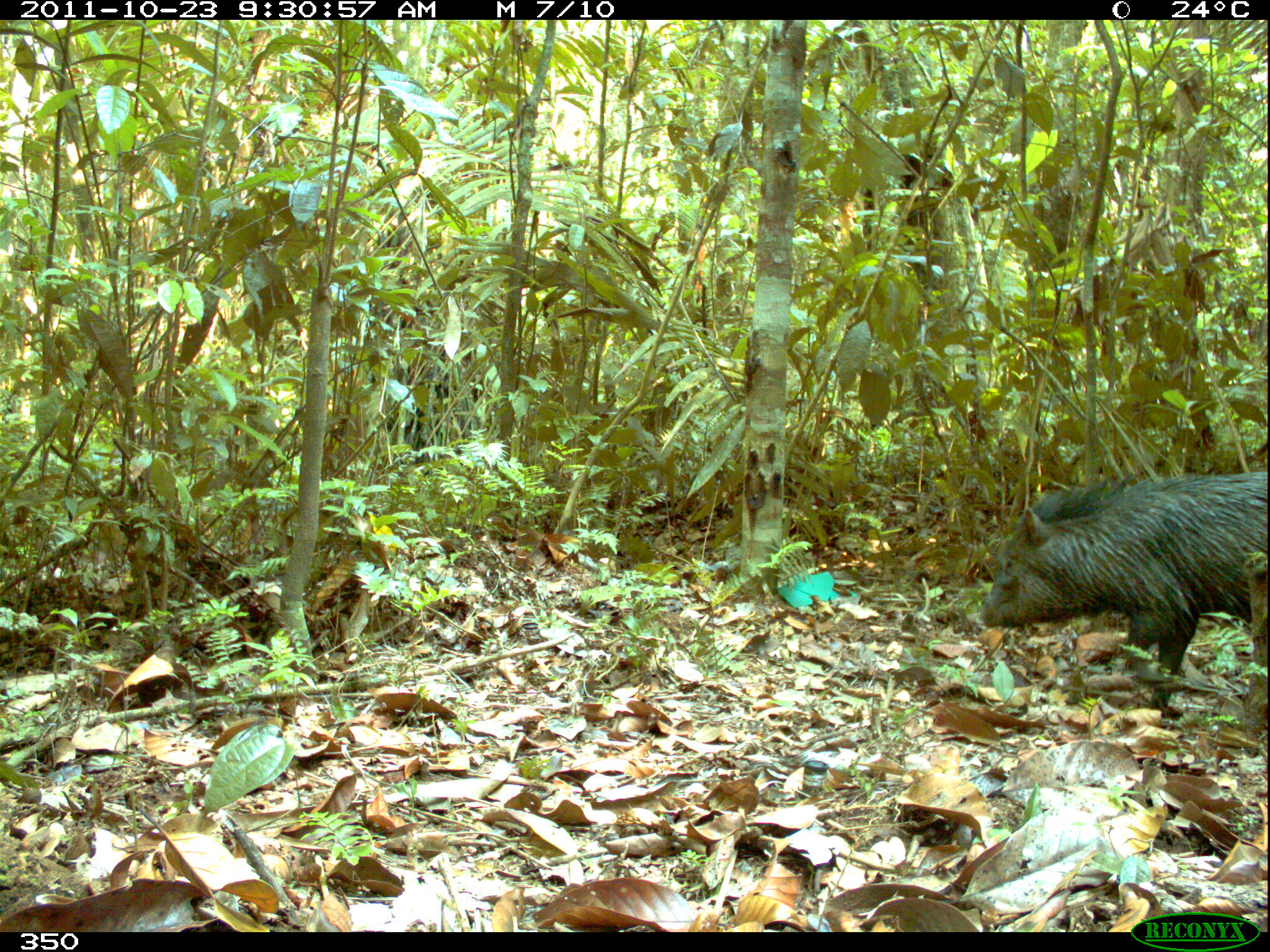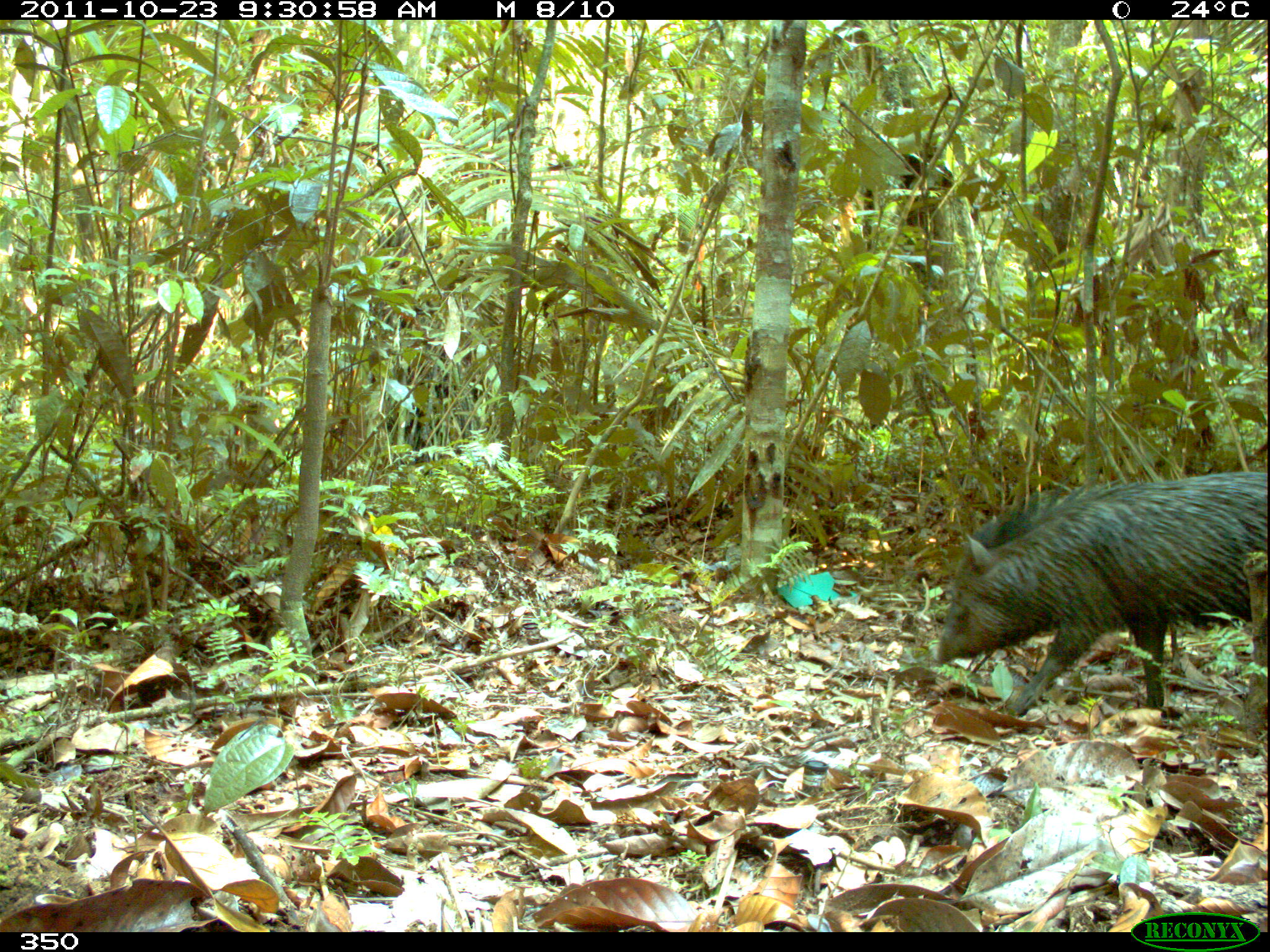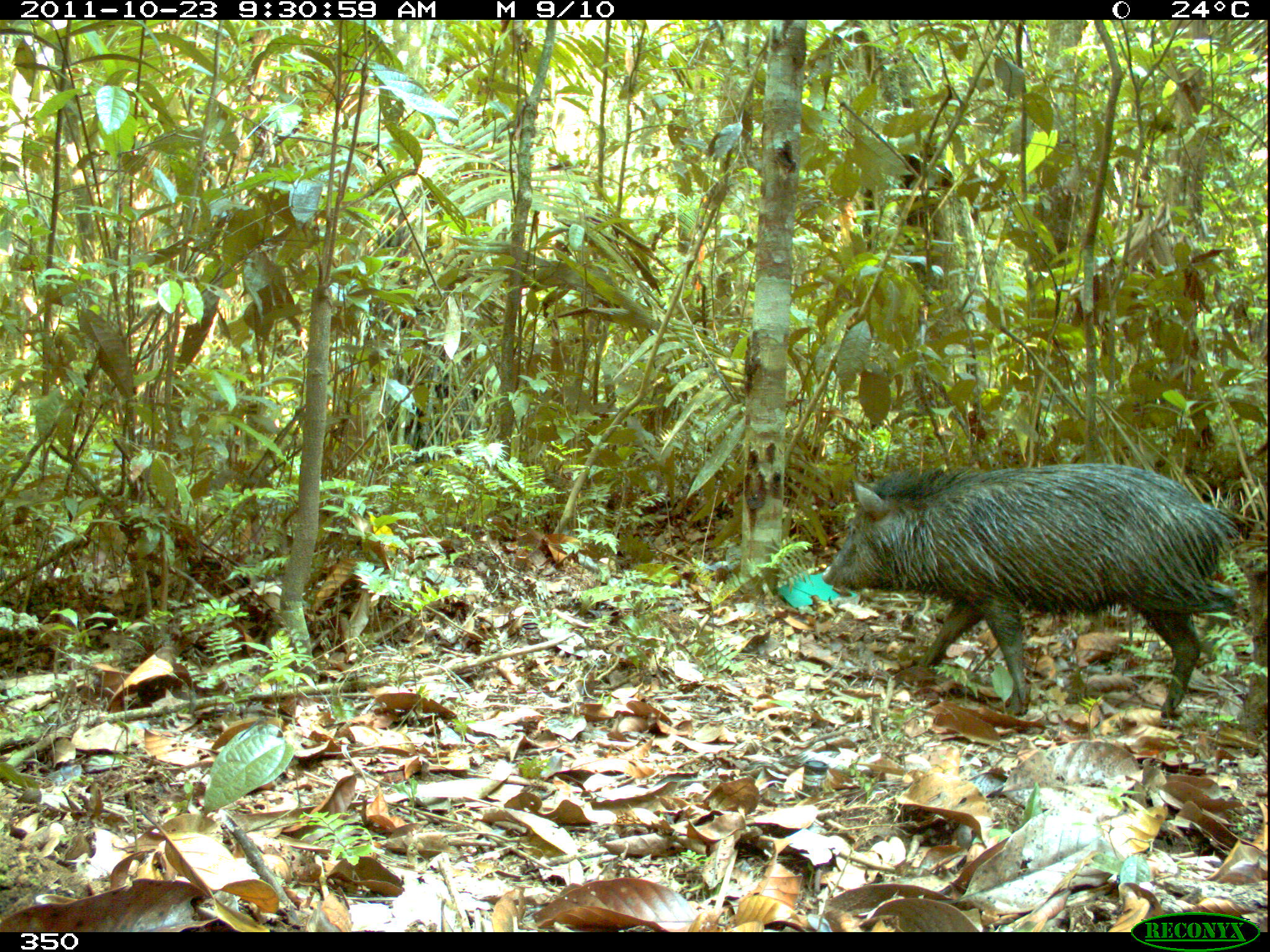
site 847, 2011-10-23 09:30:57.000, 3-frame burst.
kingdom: Animalia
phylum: Chordata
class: Mammalia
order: Artiodactyla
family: Tayassuidae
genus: Pecari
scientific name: Pecari tajacu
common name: collared peccary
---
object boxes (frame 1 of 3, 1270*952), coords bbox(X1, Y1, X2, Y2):
pecari tajacu: bbox(982, 473, 1269, 713)